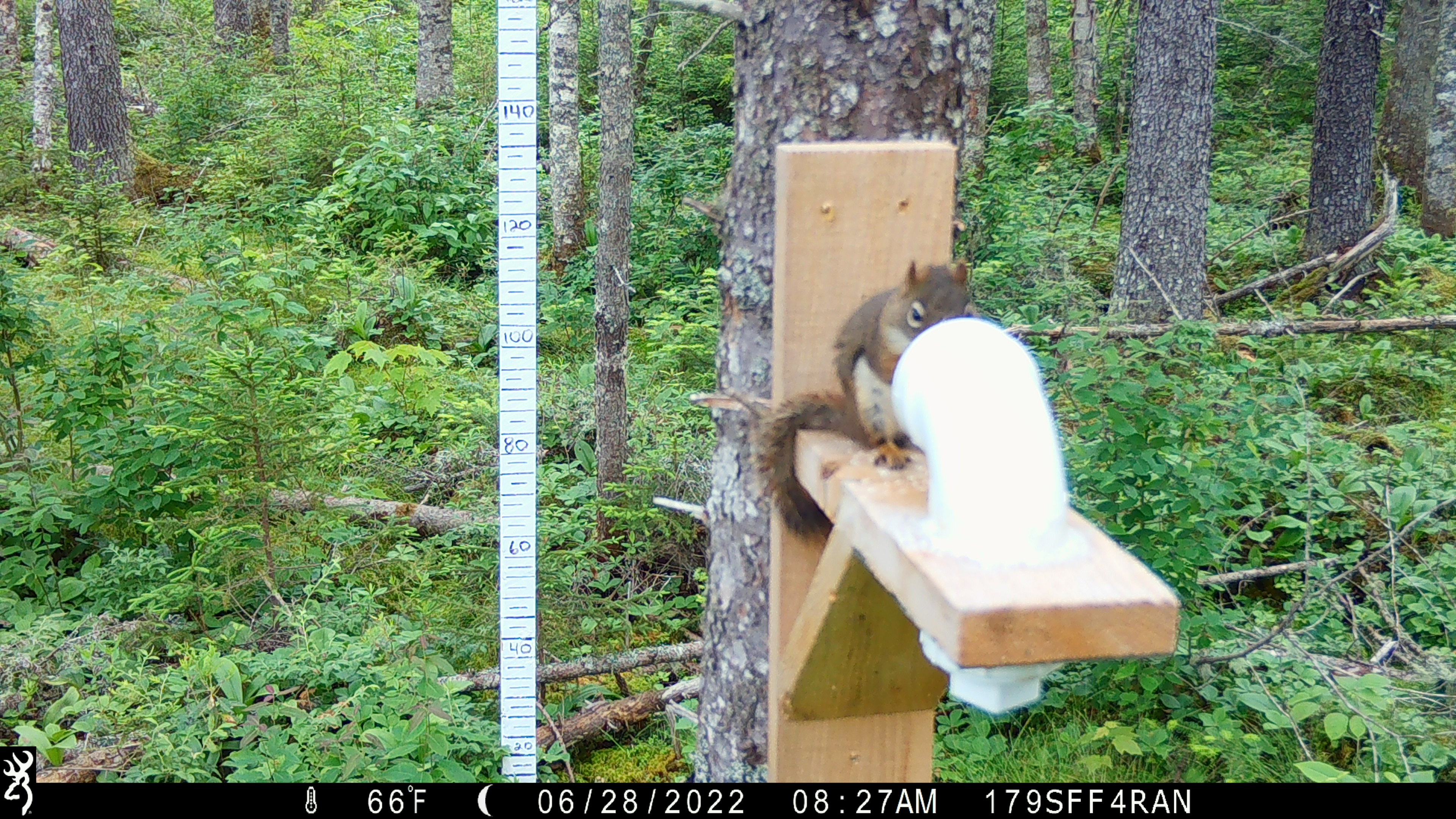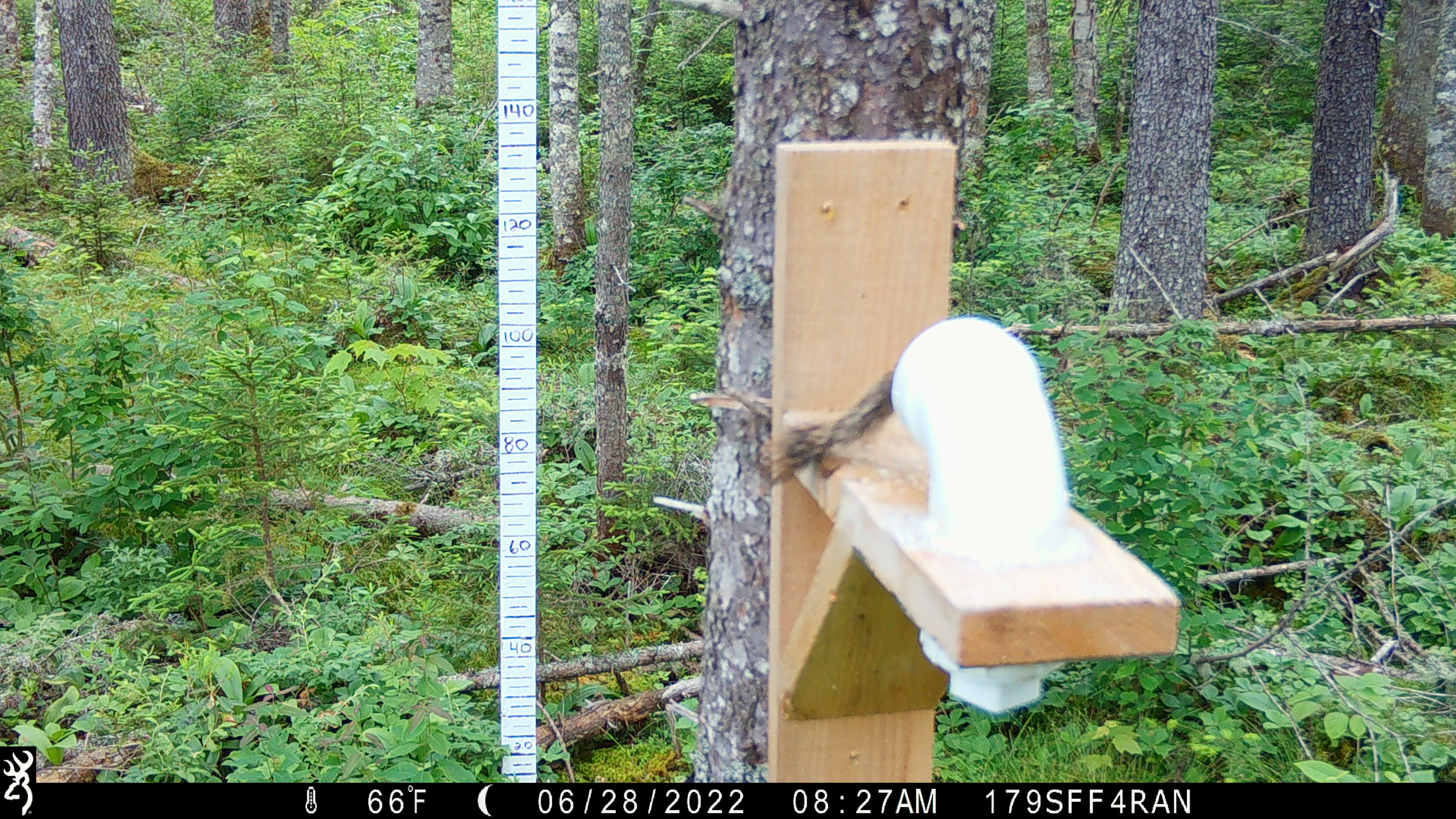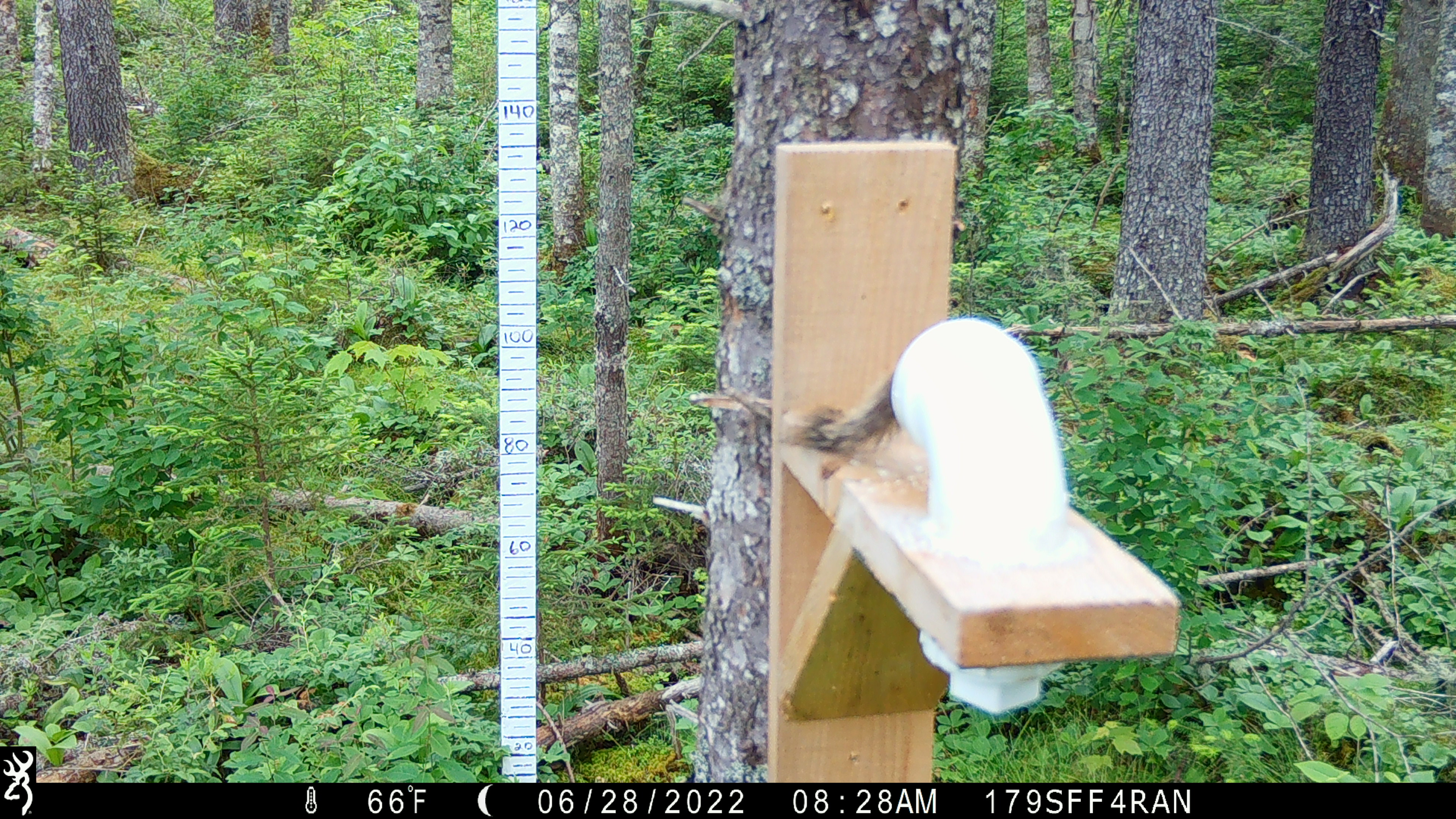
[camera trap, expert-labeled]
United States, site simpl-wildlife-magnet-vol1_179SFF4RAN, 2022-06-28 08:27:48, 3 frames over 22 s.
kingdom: Animalia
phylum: Chordata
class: Mammalia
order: Rodentia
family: Sciuridae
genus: Tamiasciurus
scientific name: Tamiasciurus hudsonicus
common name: red squirrel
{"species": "red squirrel (Tamiasciurus hudsonicus)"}